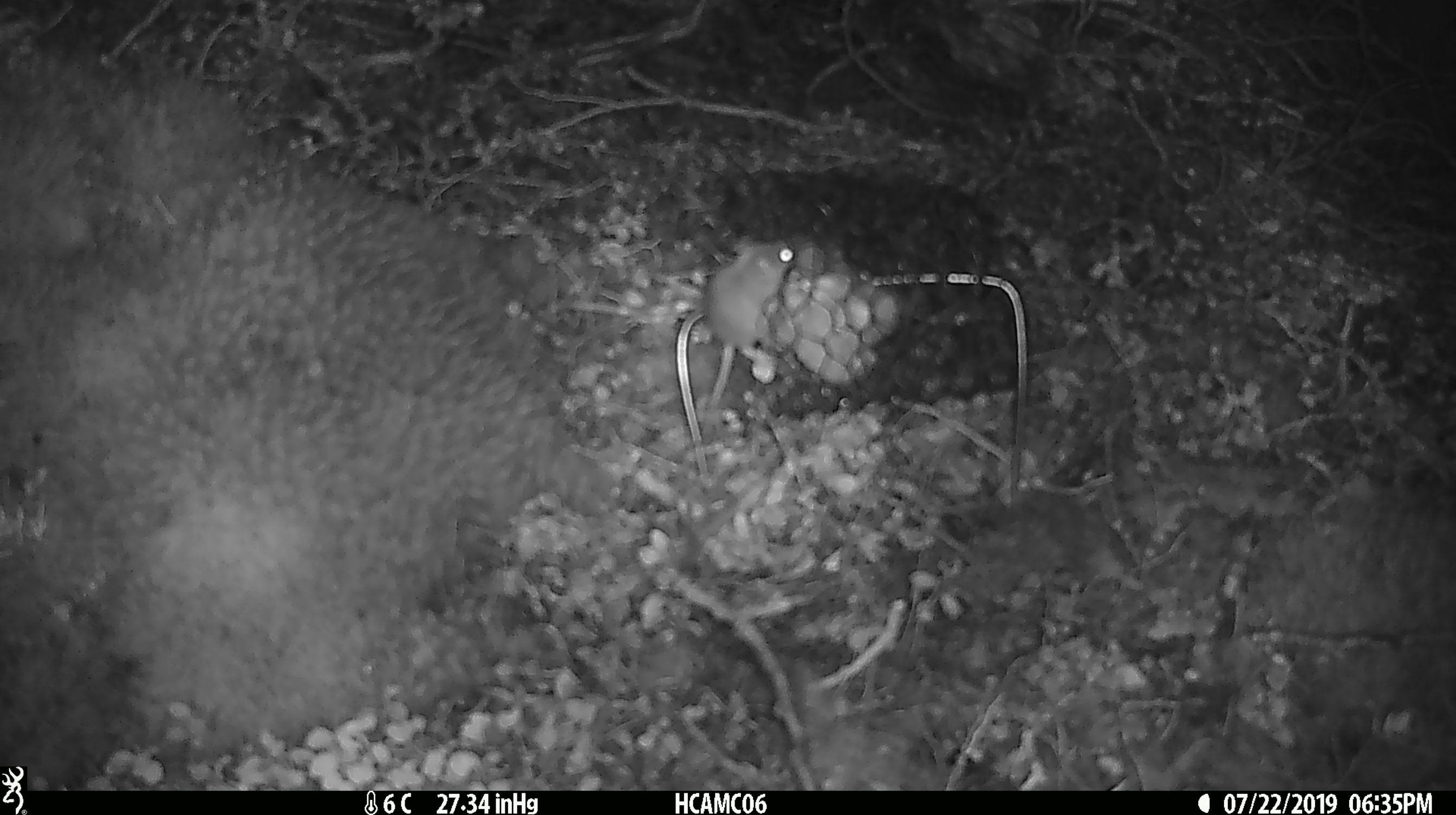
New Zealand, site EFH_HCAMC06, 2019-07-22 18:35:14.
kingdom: Animalia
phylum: Chordata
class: Mammalia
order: Rodentia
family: Muridae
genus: Mus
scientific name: Mus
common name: mouse